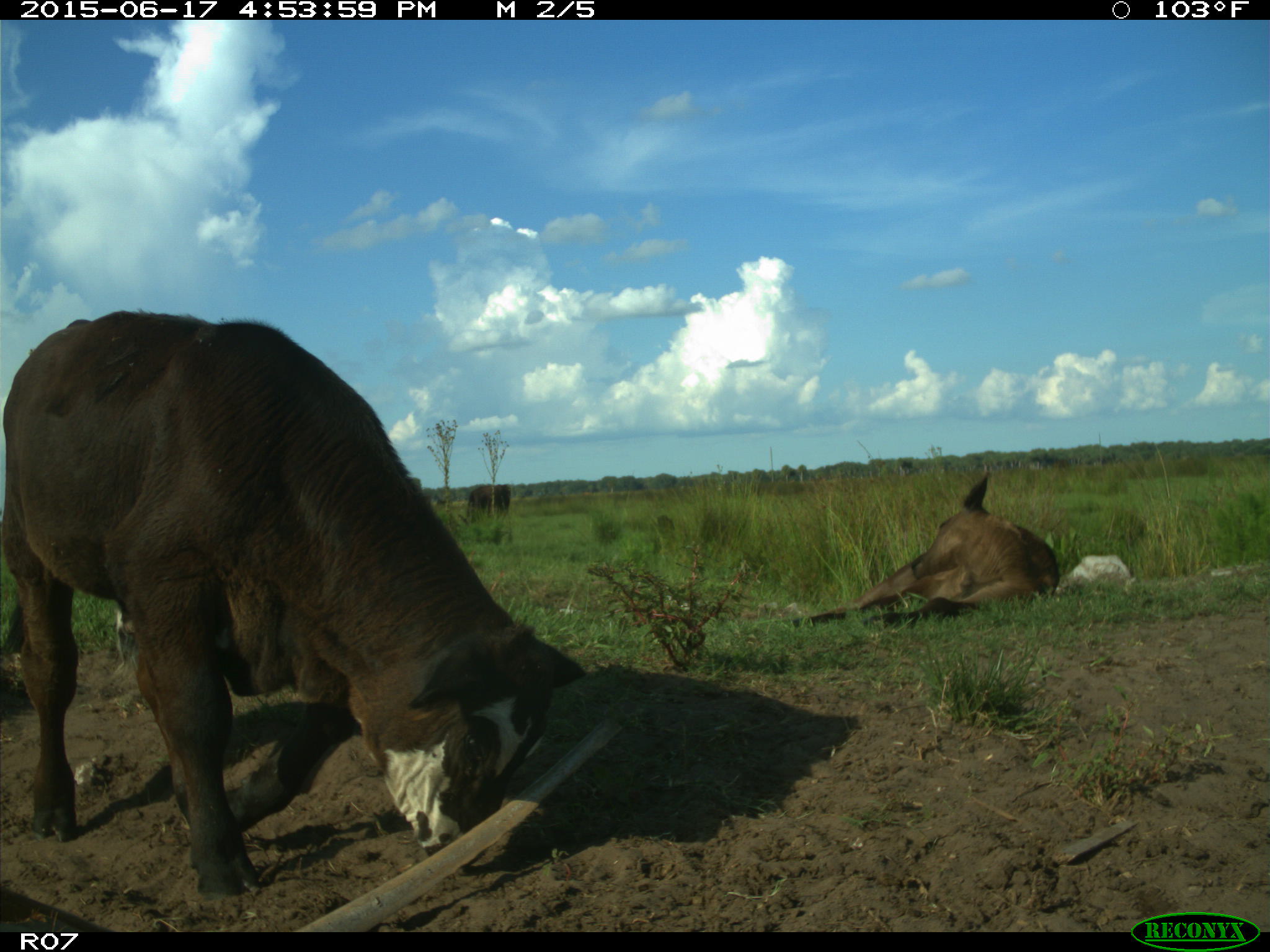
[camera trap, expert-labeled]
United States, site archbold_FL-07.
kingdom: Animalia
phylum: Chordata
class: Mammalia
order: Artiodactyla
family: Bovidae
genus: Bos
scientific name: Bos taurus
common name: domestic cow